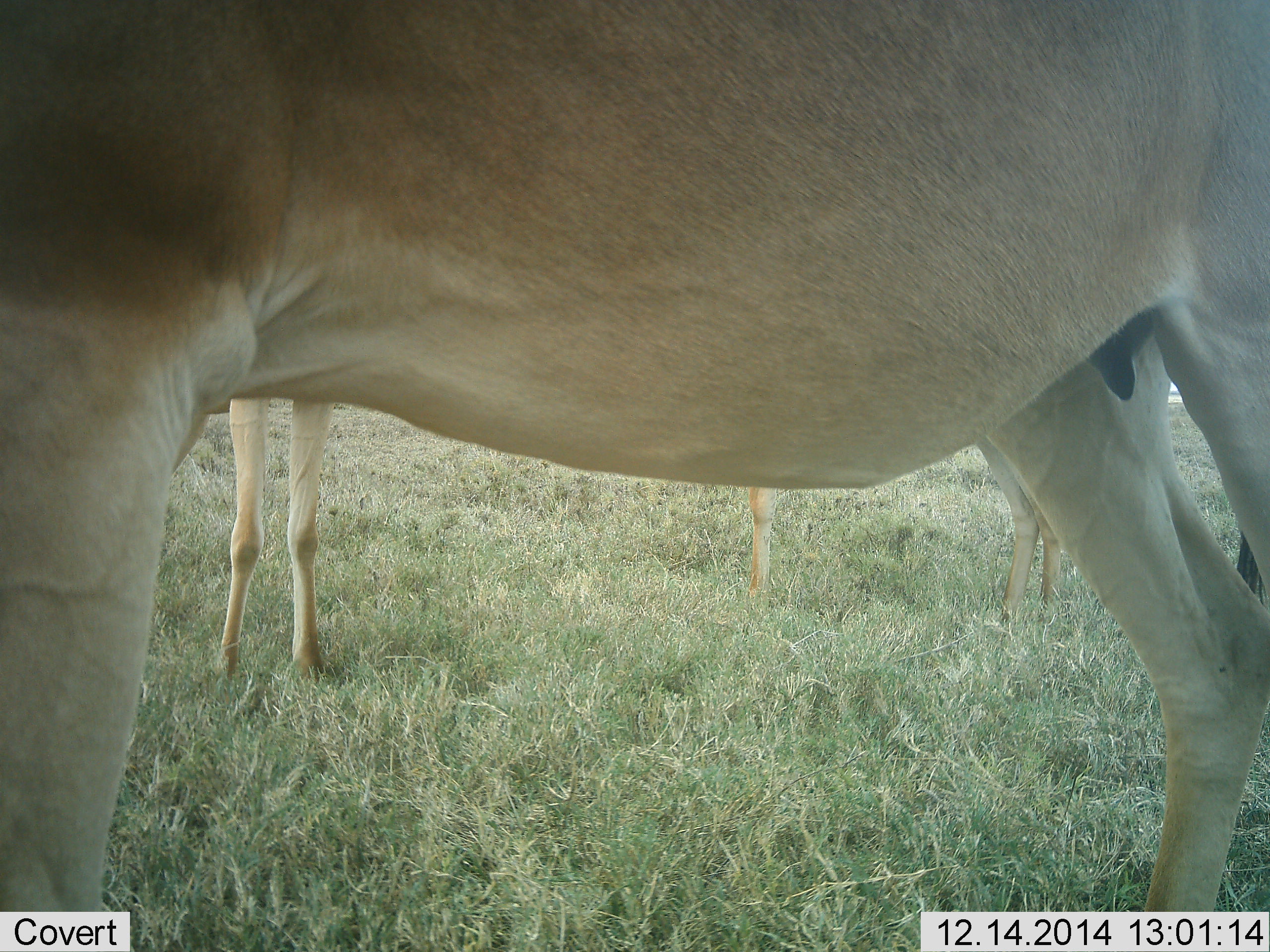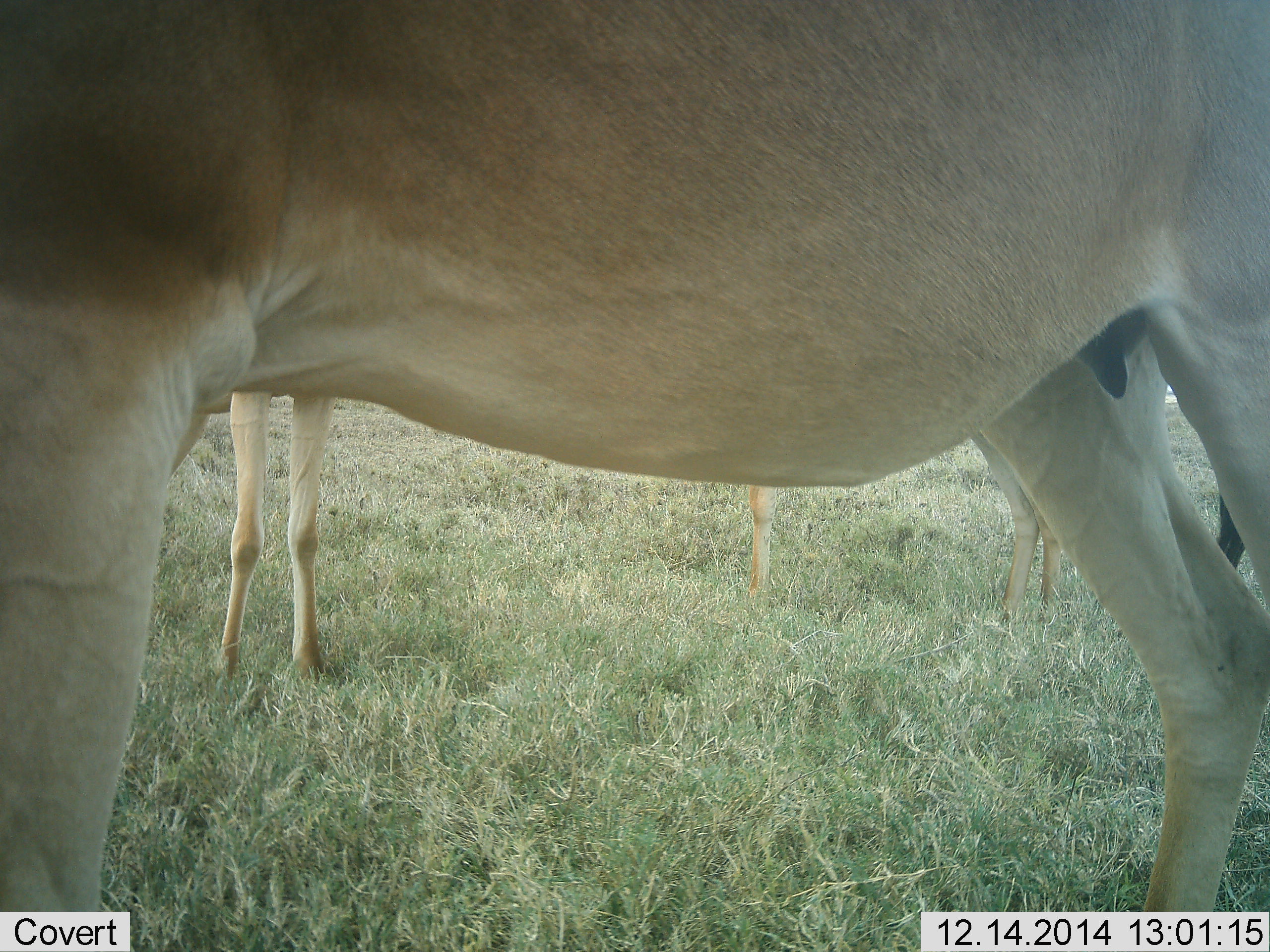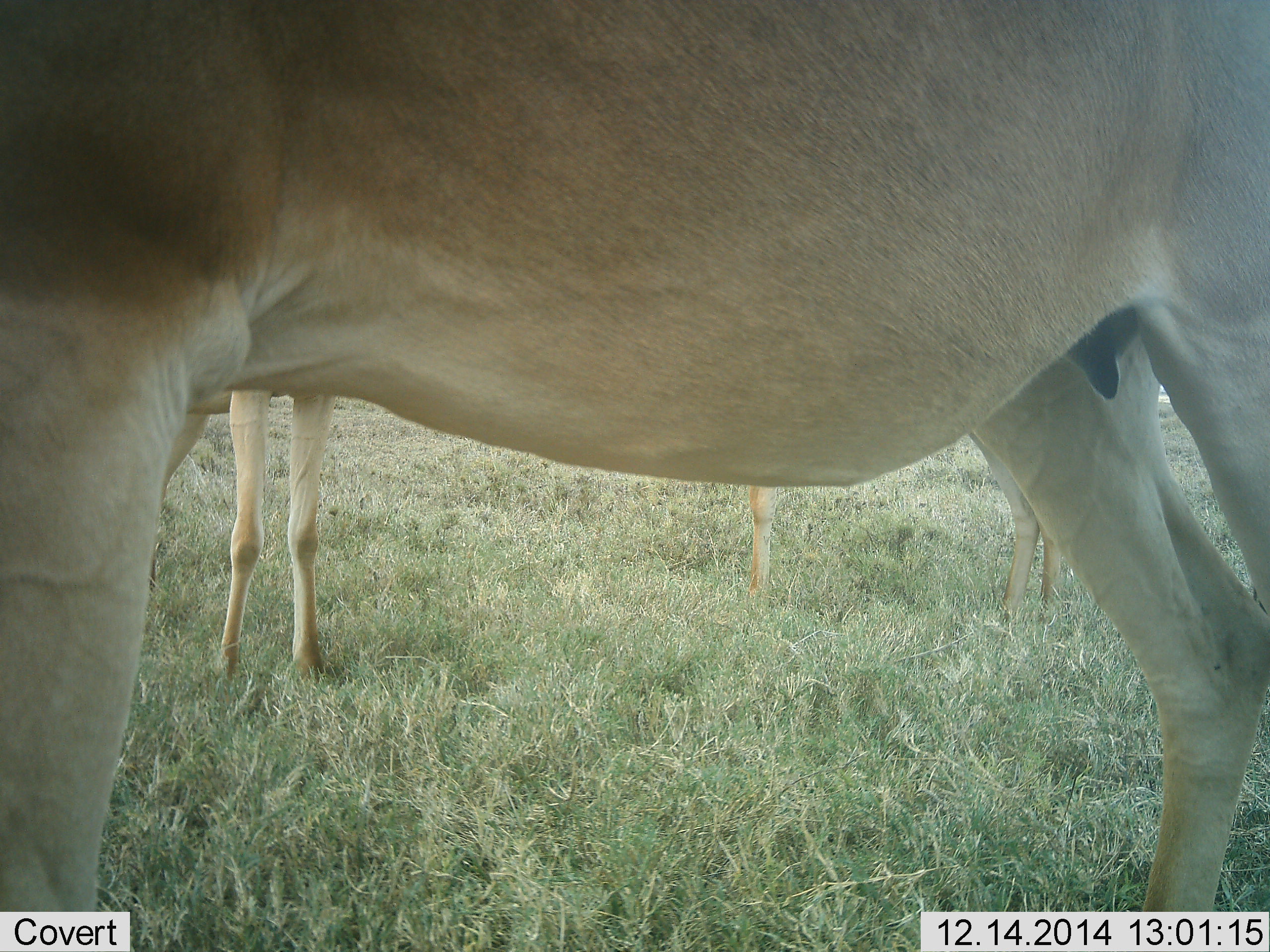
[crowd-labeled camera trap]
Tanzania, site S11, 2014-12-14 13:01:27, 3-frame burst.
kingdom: Animalia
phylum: Chordata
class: Mammalia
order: Artiodactyla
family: Bovidae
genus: Alcelaphus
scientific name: Alcelaphus buselaphus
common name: hartebeest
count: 3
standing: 100%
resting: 0%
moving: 0%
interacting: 0%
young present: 18%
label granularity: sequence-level